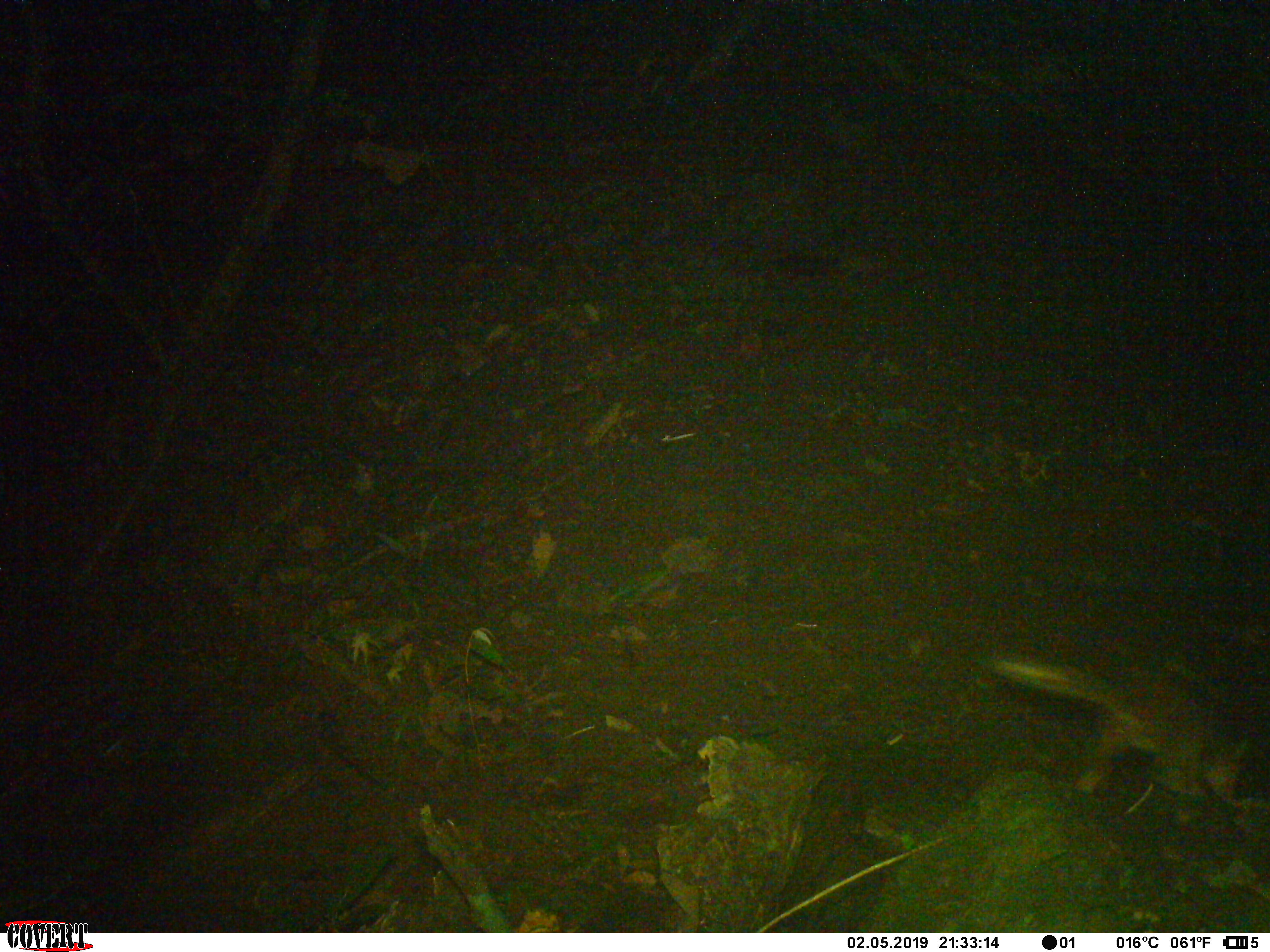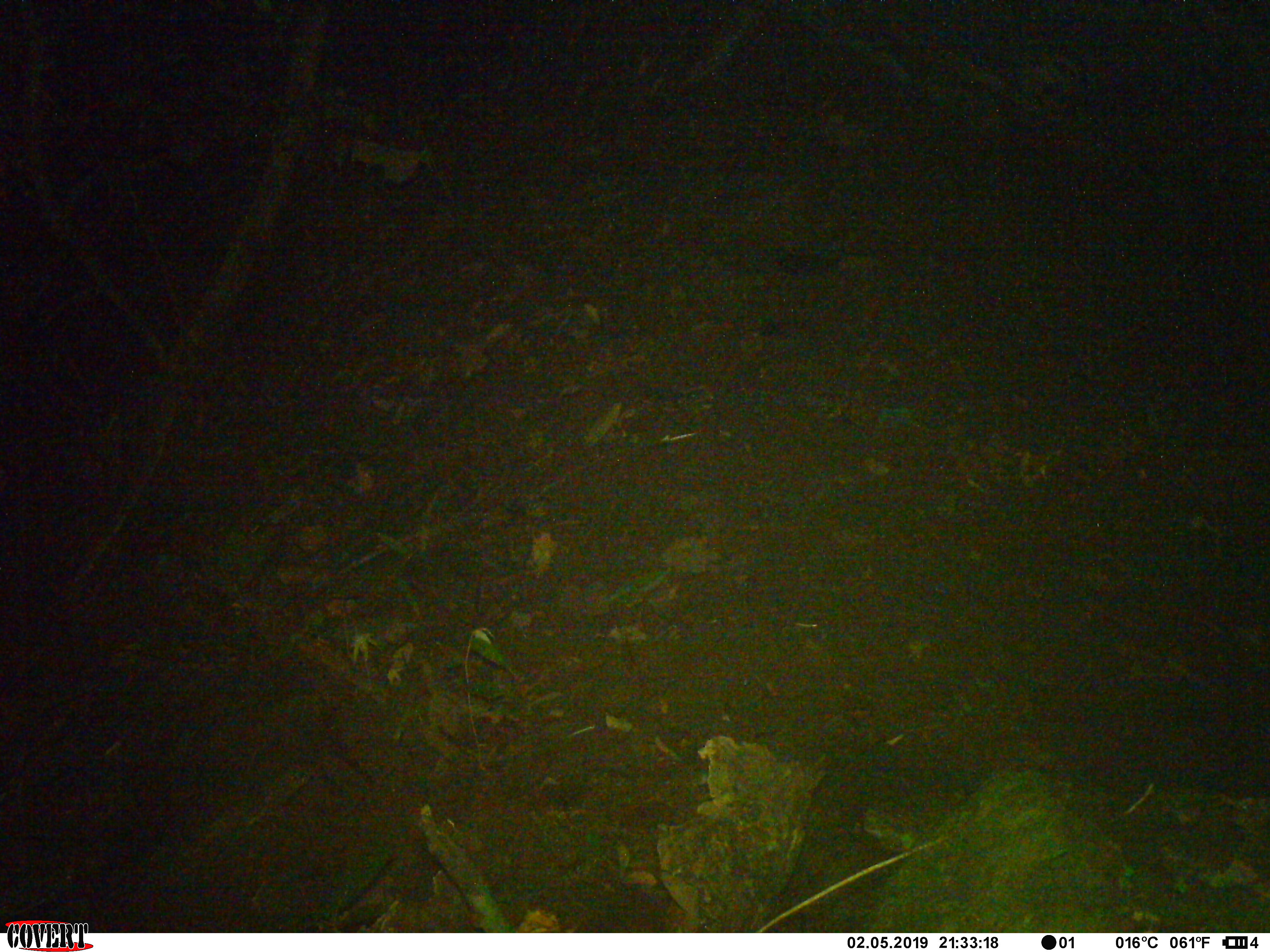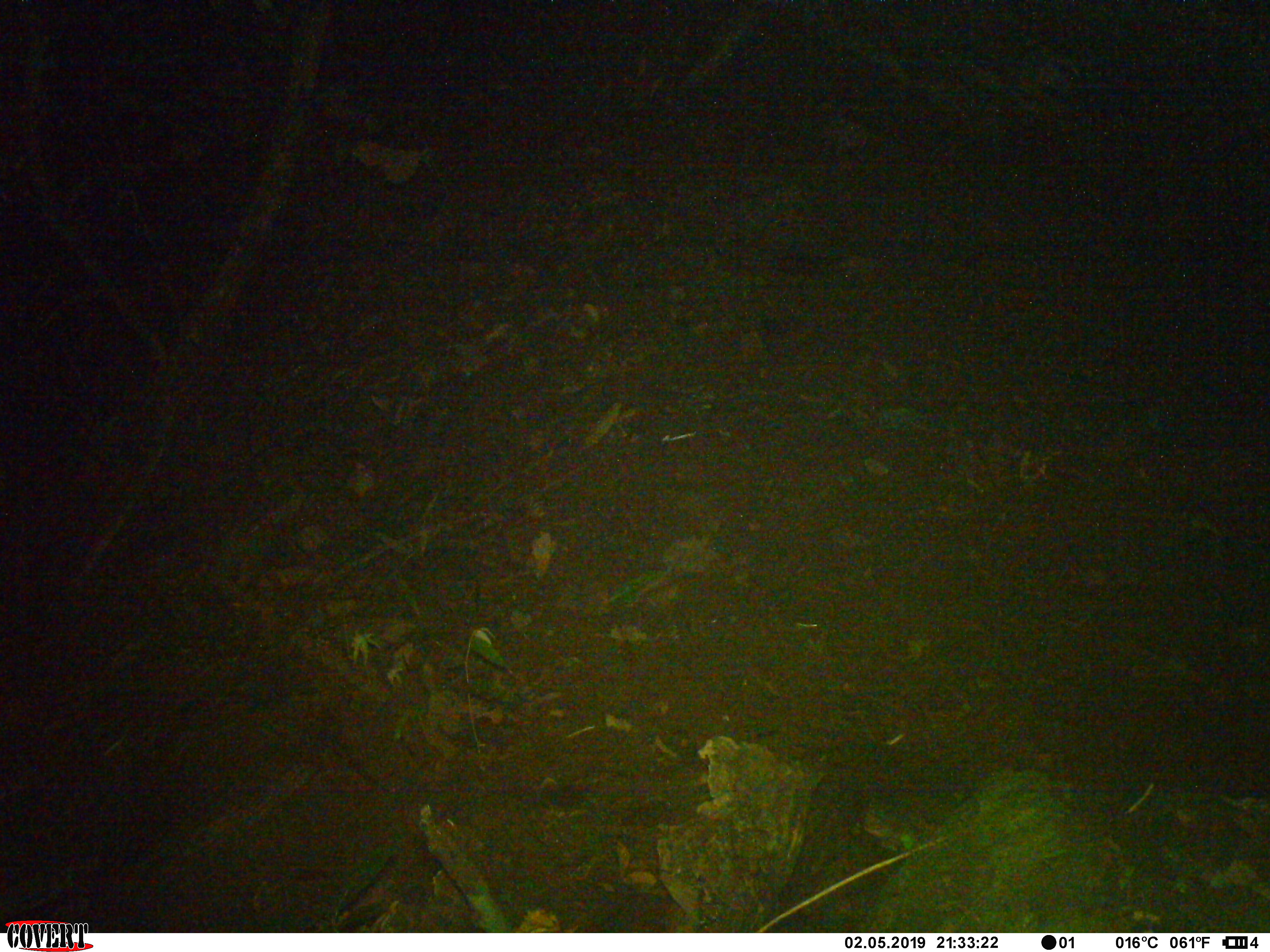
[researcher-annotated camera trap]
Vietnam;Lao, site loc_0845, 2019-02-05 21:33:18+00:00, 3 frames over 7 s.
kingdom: Animalia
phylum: Chordata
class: Mammalia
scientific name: Mammalia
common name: mammal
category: unidentified small mammal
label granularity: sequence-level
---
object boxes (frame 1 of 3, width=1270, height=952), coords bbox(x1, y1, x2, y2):
unidentified small mammal: bbox(984, 655, 1270, 807)